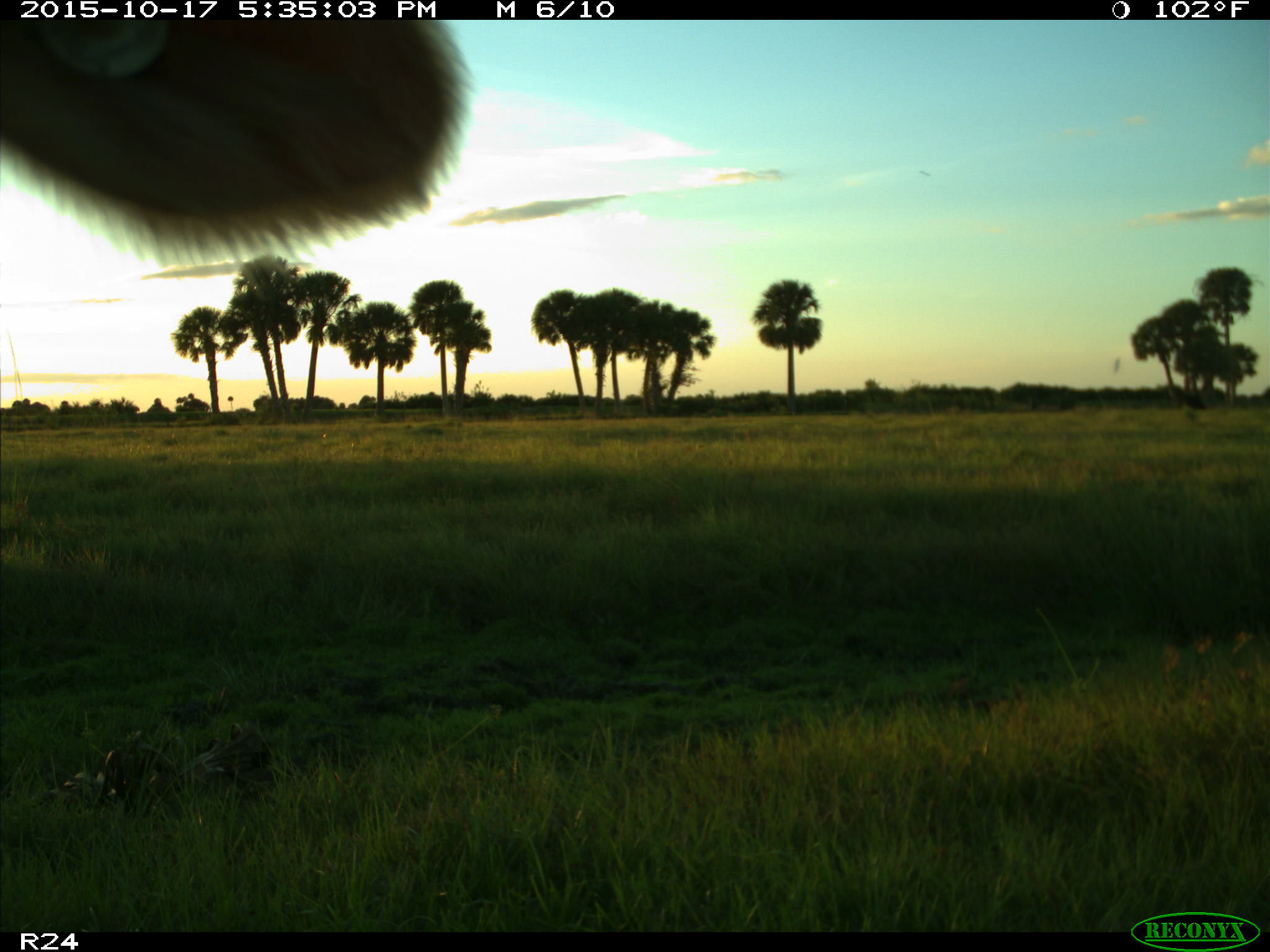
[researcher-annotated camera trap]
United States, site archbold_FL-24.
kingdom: Animalia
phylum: Chordata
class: Mammalia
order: Artiodactyla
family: Bovidae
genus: Bos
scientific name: Bos taurus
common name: domestic cow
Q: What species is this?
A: Bos taurus (domestic cow).